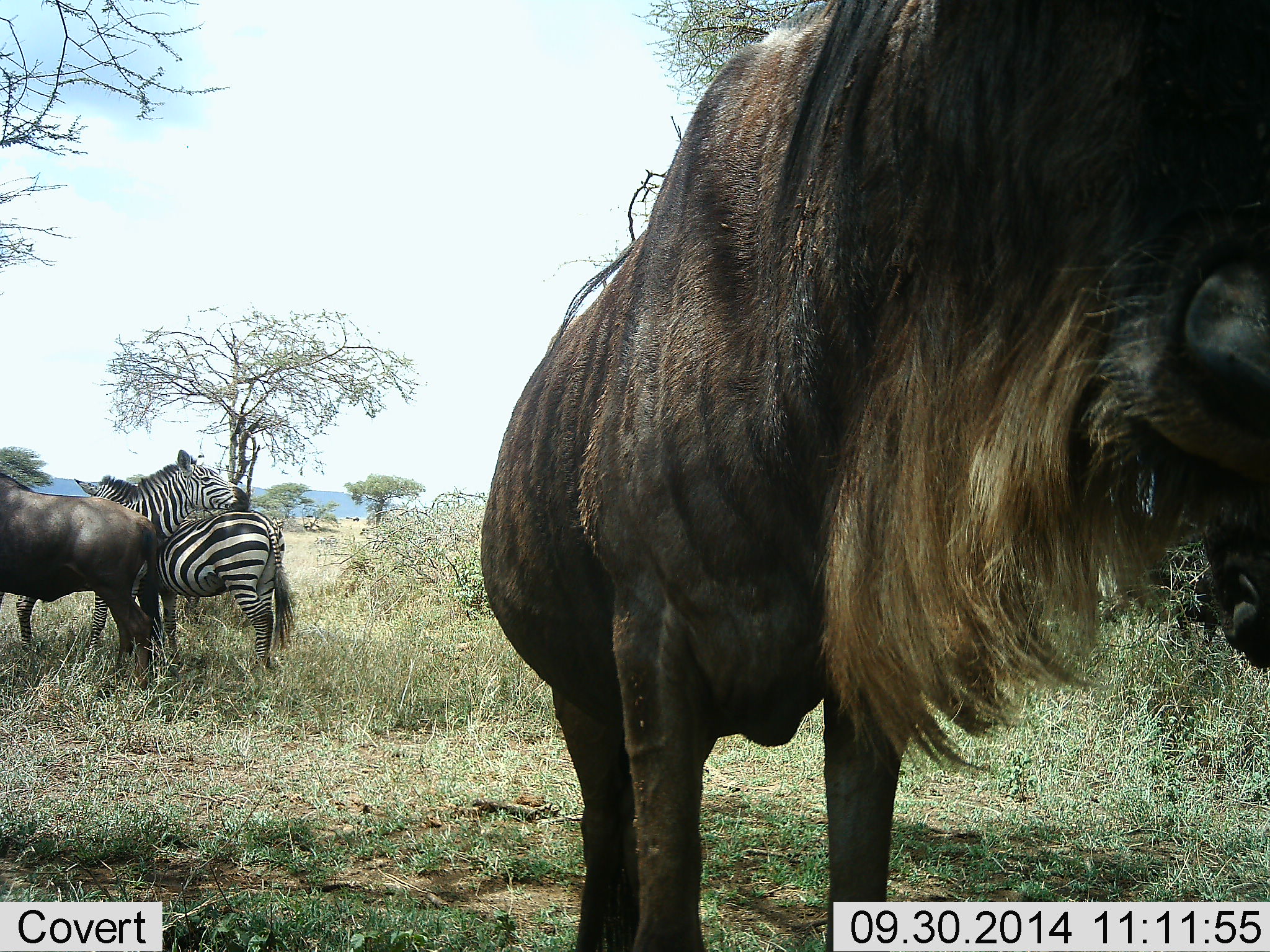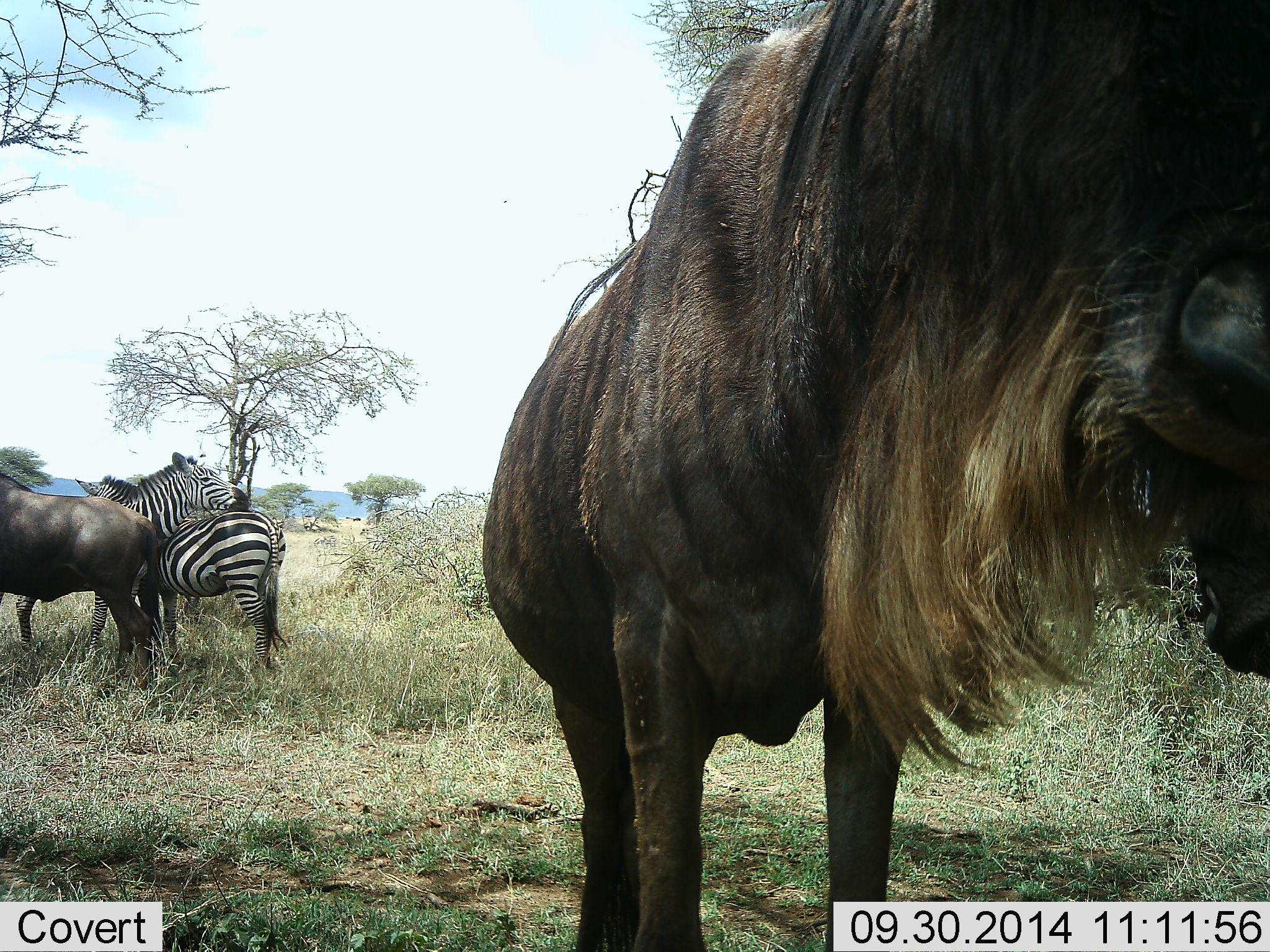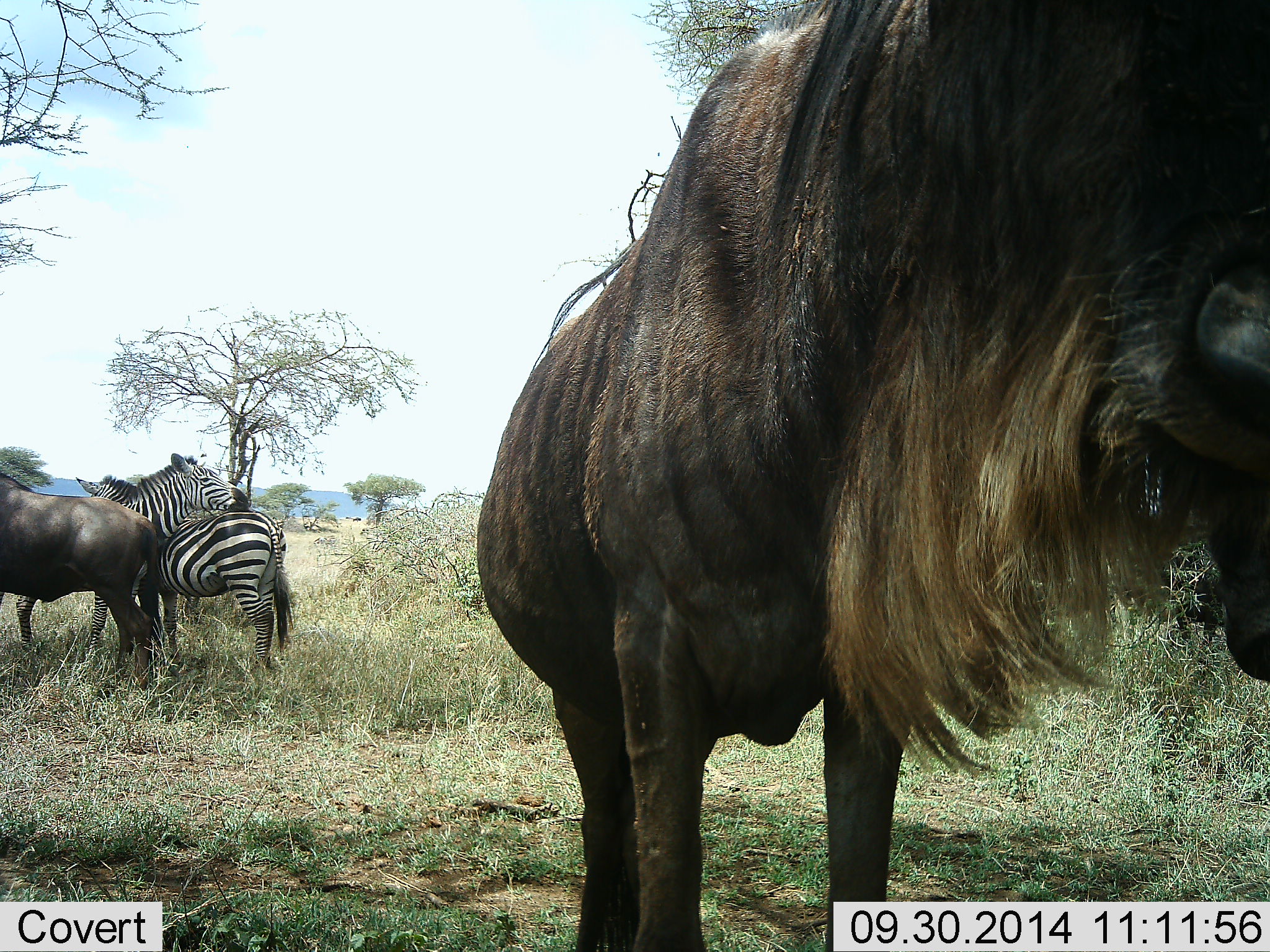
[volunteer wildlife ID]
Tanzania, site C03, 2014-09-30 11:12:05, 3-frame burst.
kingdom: Animalia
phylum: Chordata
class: Mammalia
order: Artiodactyla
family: Bovidae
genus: Connochaetes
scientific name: Connochaetes taurinus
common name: blue wildebeest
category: wildebeest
Wildebeest (blue wildebeest) (Connochaetes taurinus), count 2. Behavior (volunteer vote fractions): standing 100%, resting 0%, moving 0%, interacting 0%. Young present (vote fraction): 0%. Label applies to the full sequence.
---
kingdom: Animalia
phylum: Chordata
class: Mammalia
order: Perissodactyla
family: Equidae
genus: Equus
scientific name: Equus quagga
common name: plains zebra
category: zebra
Zebra (plains zebra) (Equus quagga), count 2. Behavior (volunteer vote fractions): standing 100%, resting 0%, moving 0%, interacting 17%. Young present (vote fraction): 0%. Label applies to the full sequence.